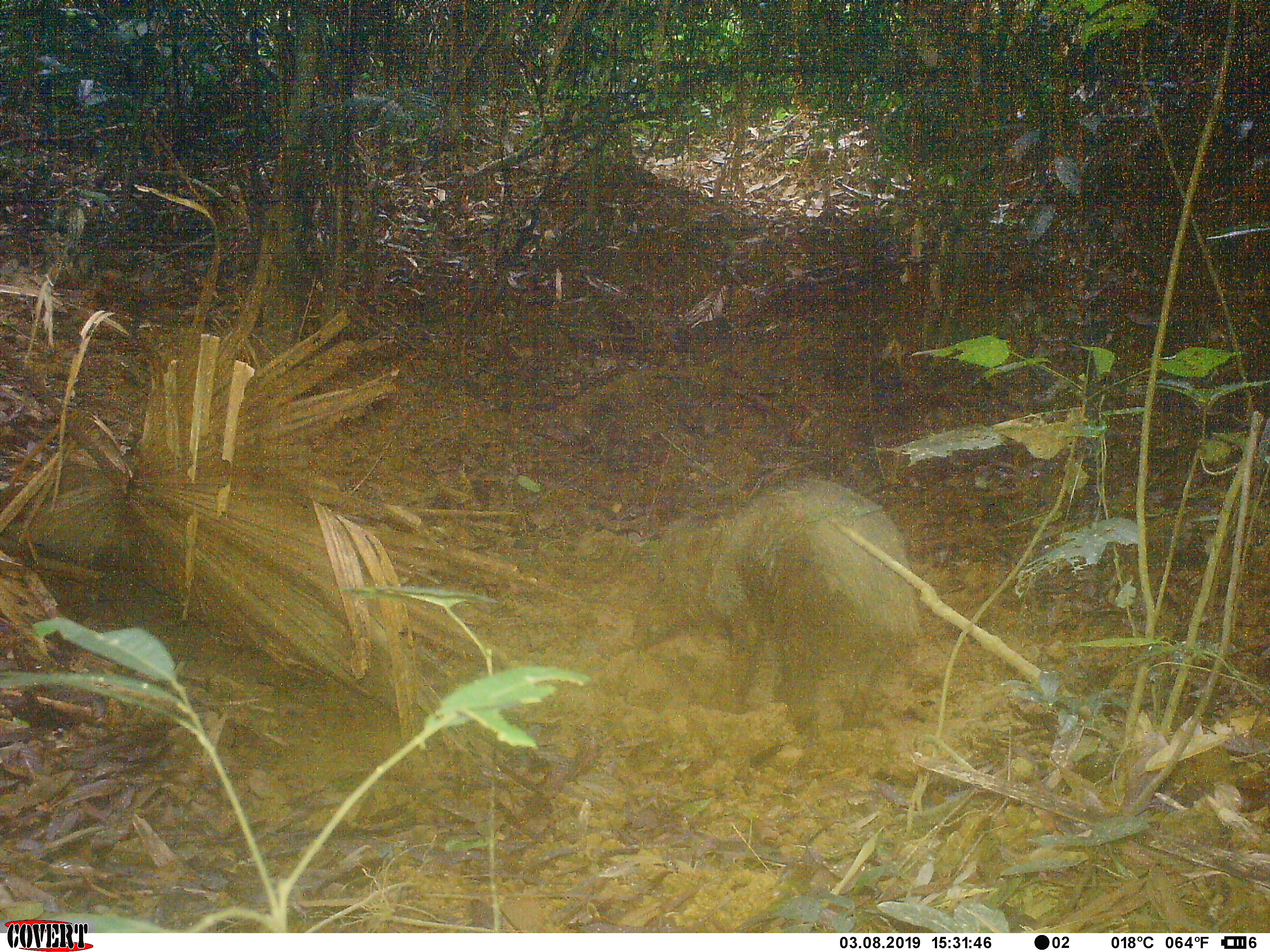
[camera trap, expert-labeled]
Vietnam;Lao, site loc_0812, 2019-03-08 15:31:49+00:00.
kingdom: Animalia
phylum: Chordata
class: Mammalia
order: Artiodactyla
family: Suidae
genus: Sus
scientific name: Sus scrofa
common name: eurasian wild pig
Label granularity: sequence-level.